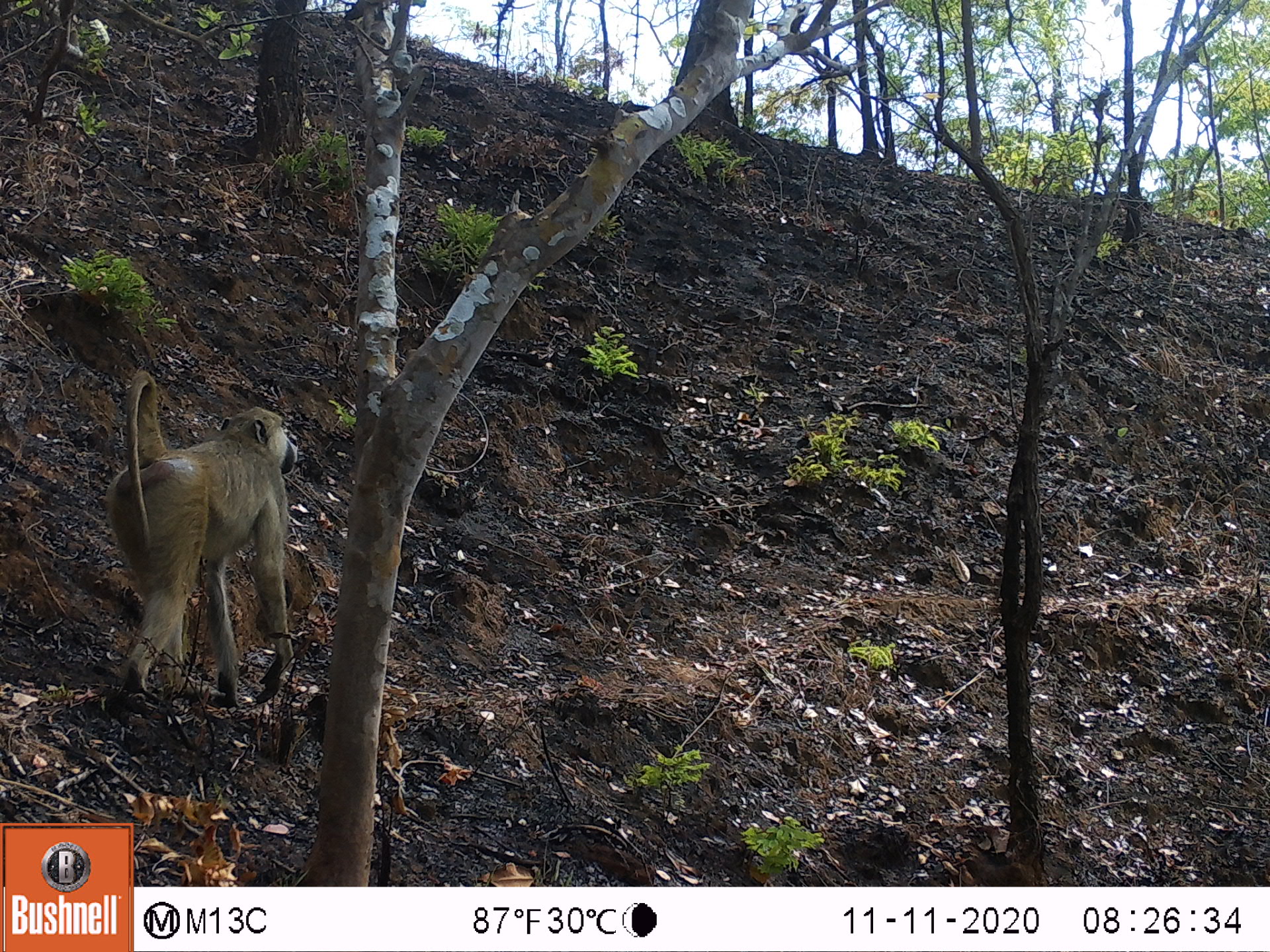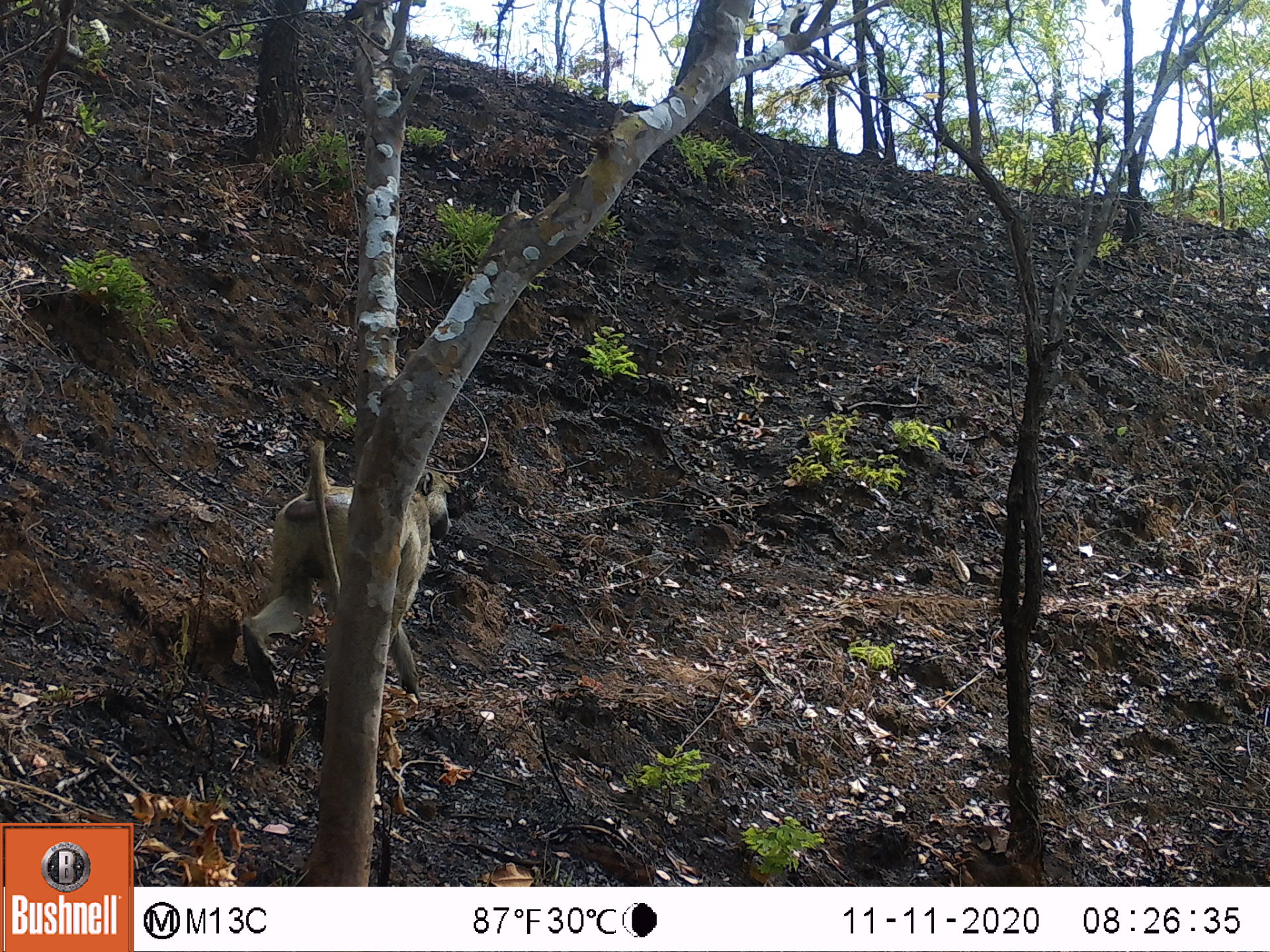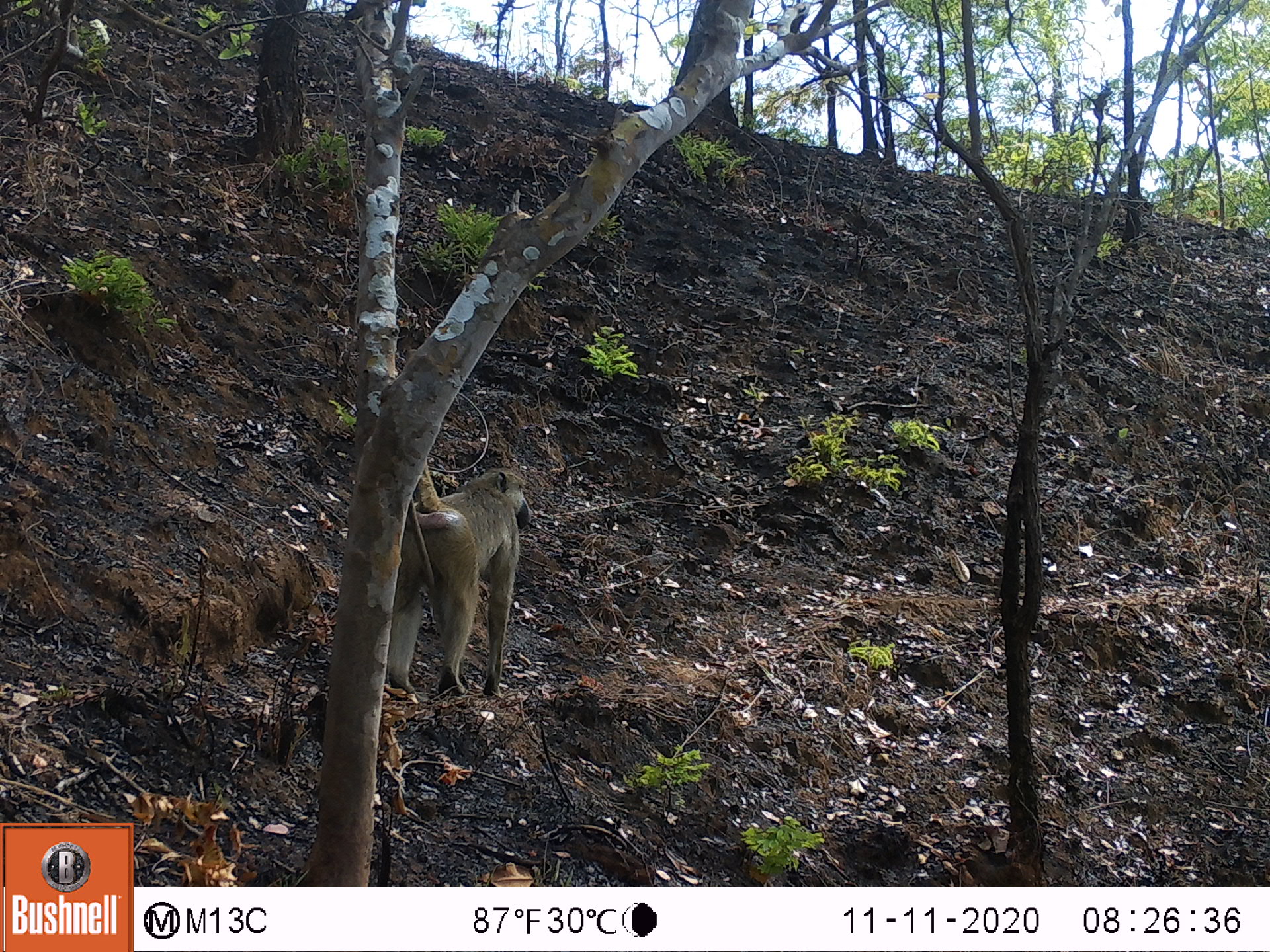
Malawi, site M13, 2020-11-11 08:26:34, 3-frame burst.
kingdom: Animalia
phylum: Chordata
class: Mammalia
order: Primates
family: Cercopithecidae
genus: Papio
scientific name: Papio cynocephalus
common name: yellow baboon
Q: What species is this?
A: Yellow baboon (Papio cynocephalus).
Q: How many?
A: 1.